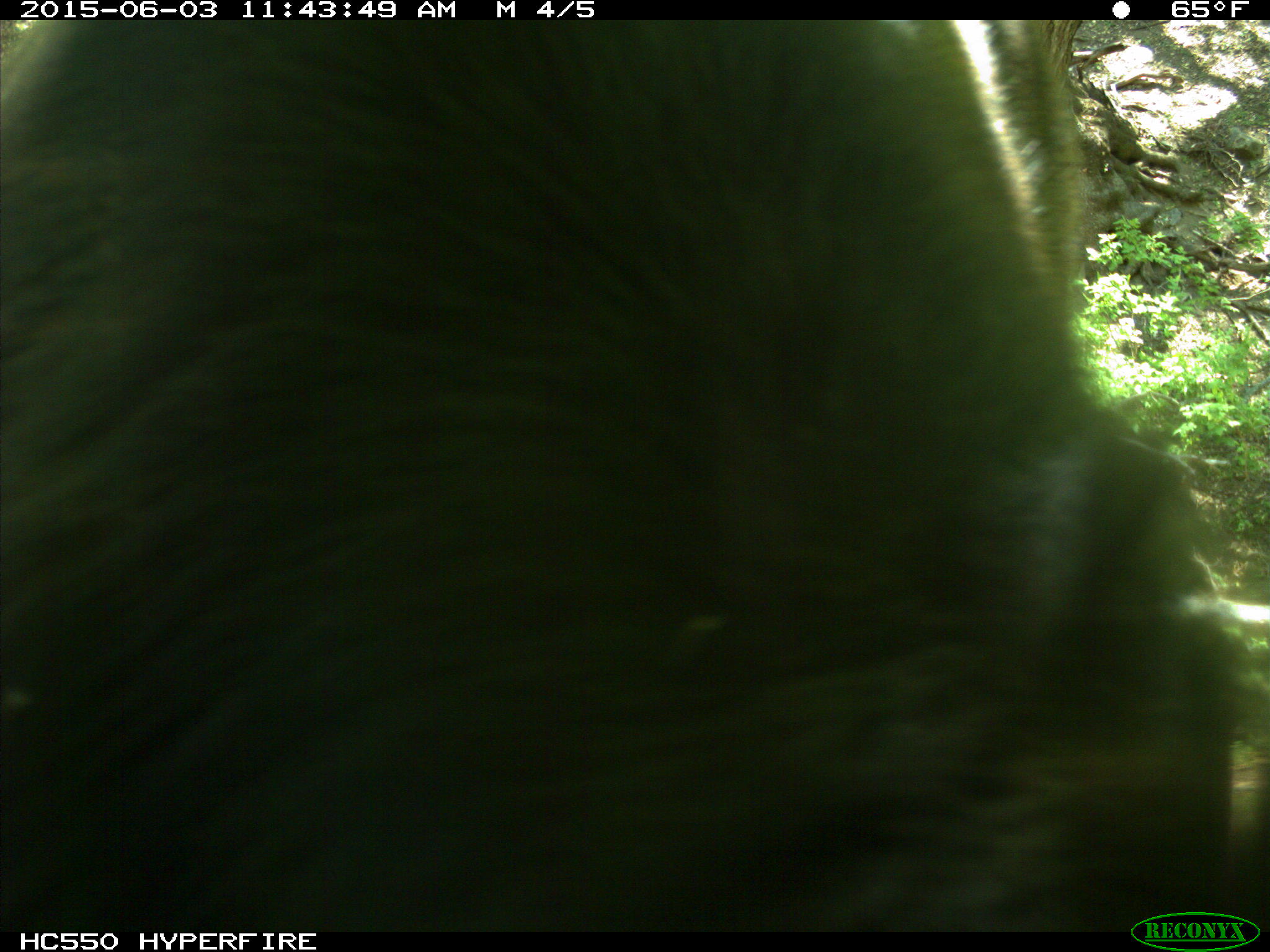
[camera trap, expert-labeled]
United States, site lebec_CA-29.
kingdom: Animalia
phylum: Chordata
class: Mammalia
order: Artiodactyla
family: Bovidae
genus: Bos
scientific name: Bos taurus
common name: domestic cow